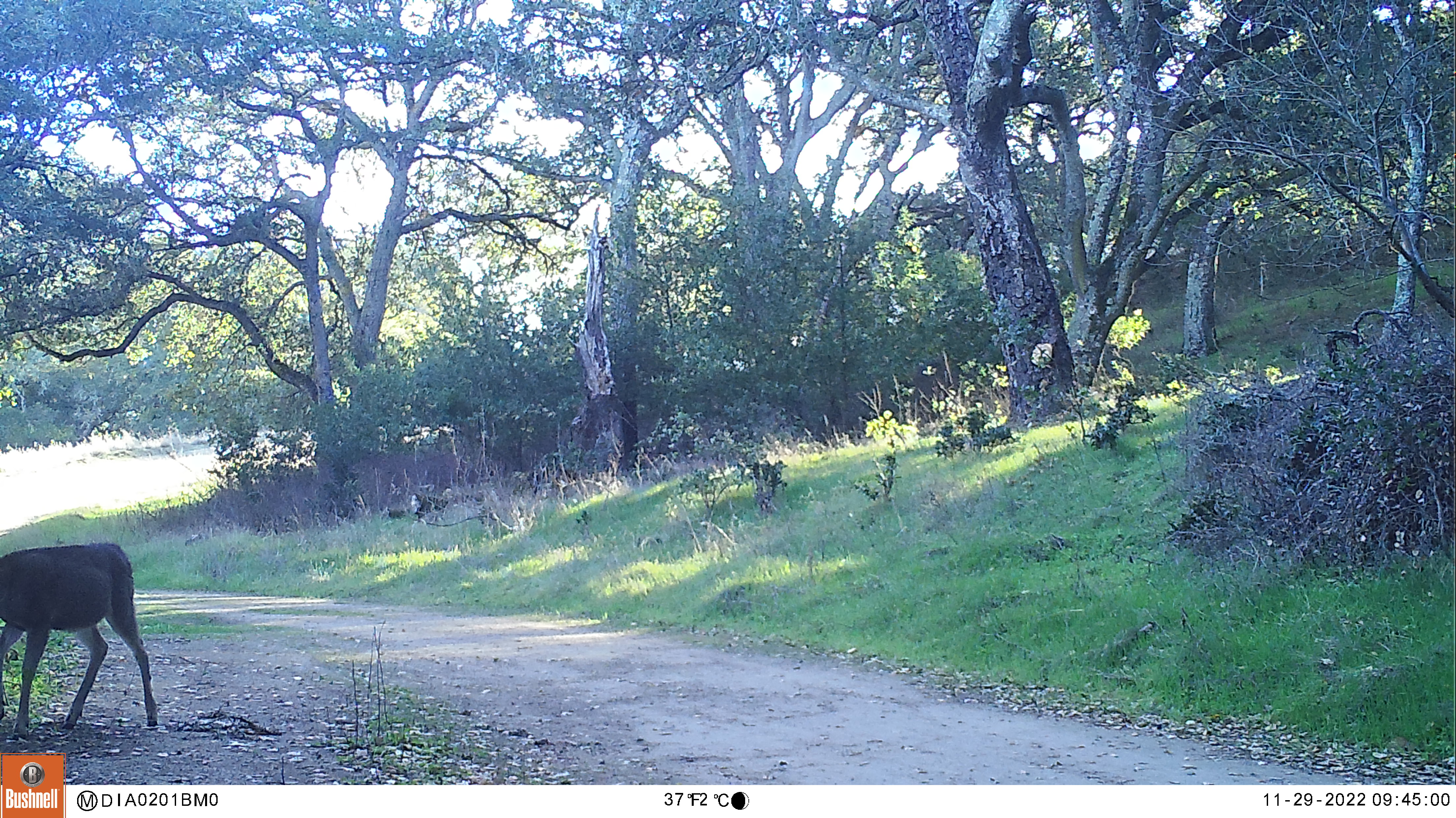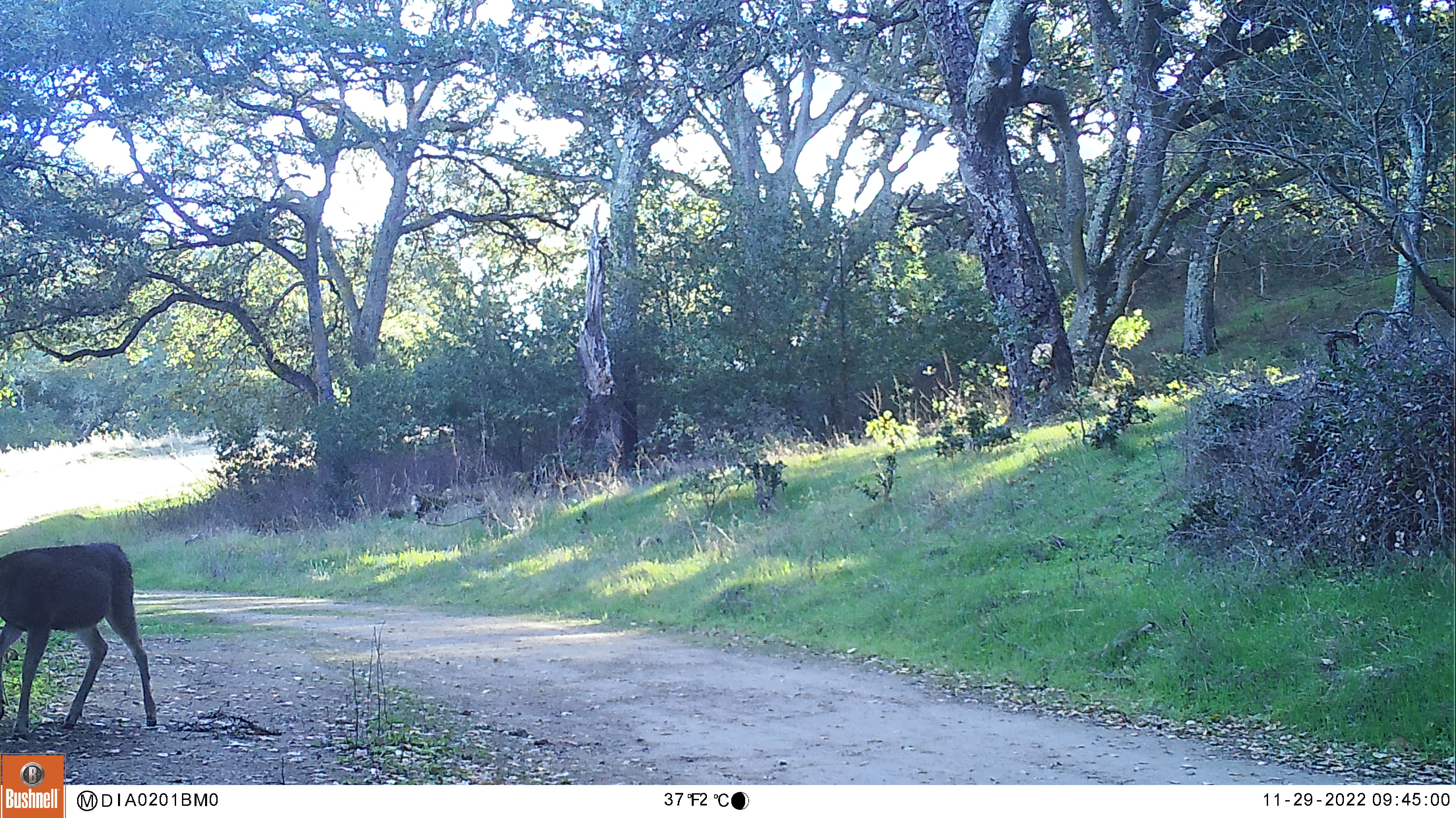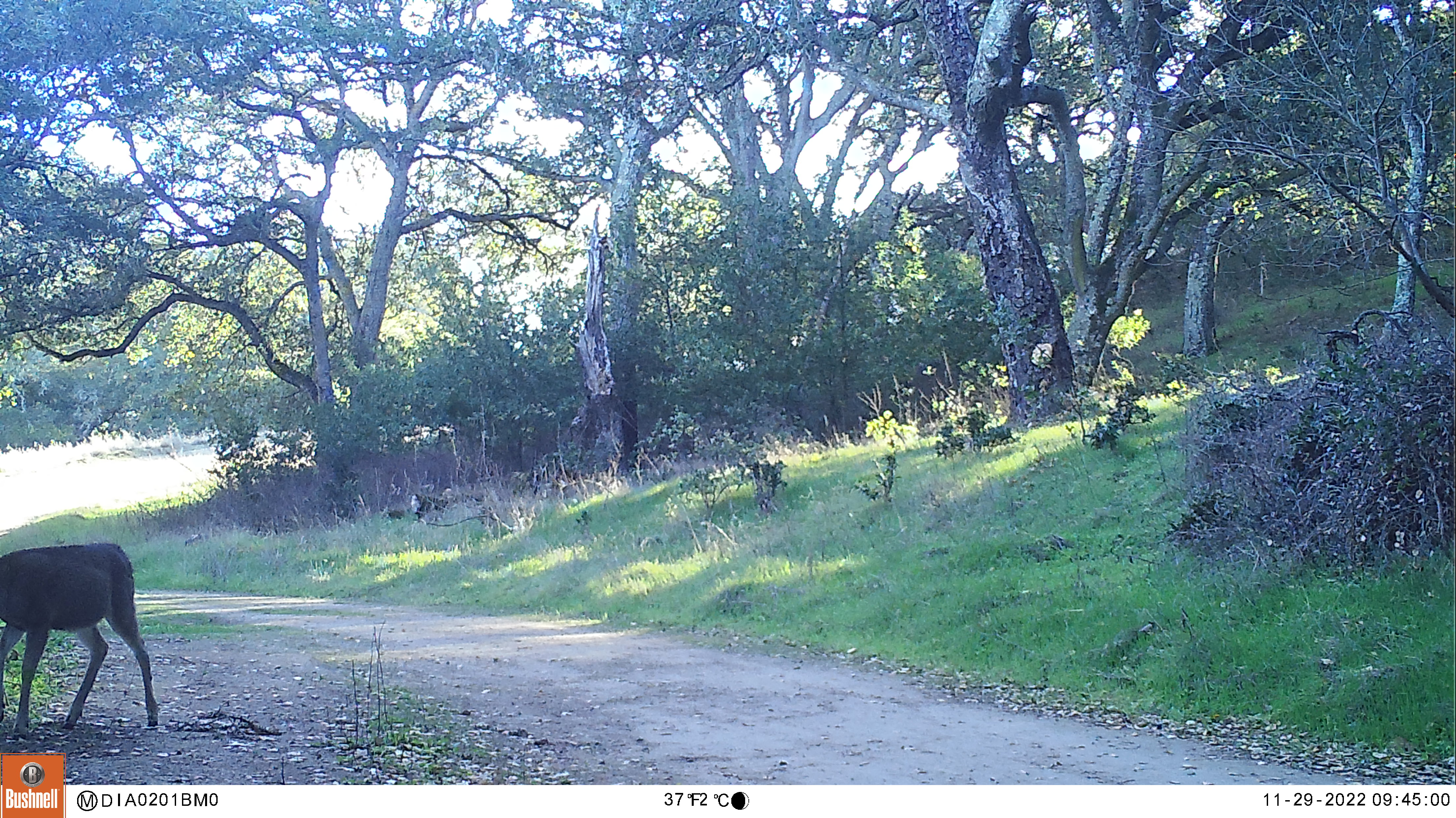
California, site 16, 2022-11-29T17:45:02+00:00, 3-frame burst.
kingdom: Animalia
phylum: Chordata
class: Mammalia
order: Artiodactyla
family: Cervidae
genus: Odocoileus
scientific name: Odocoileus hemionus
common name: mule deer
Mule deer (Odocoileus hemionus).